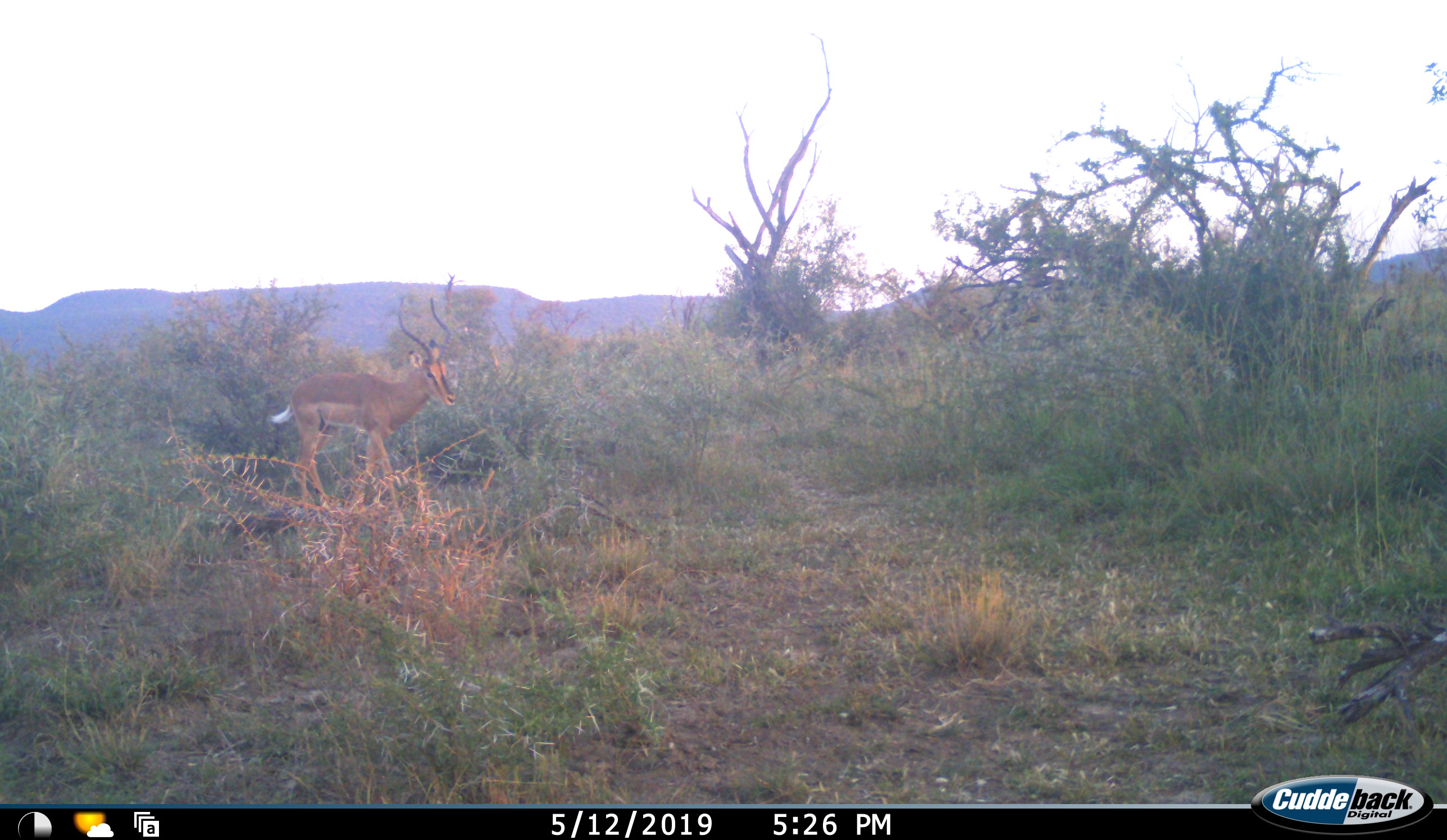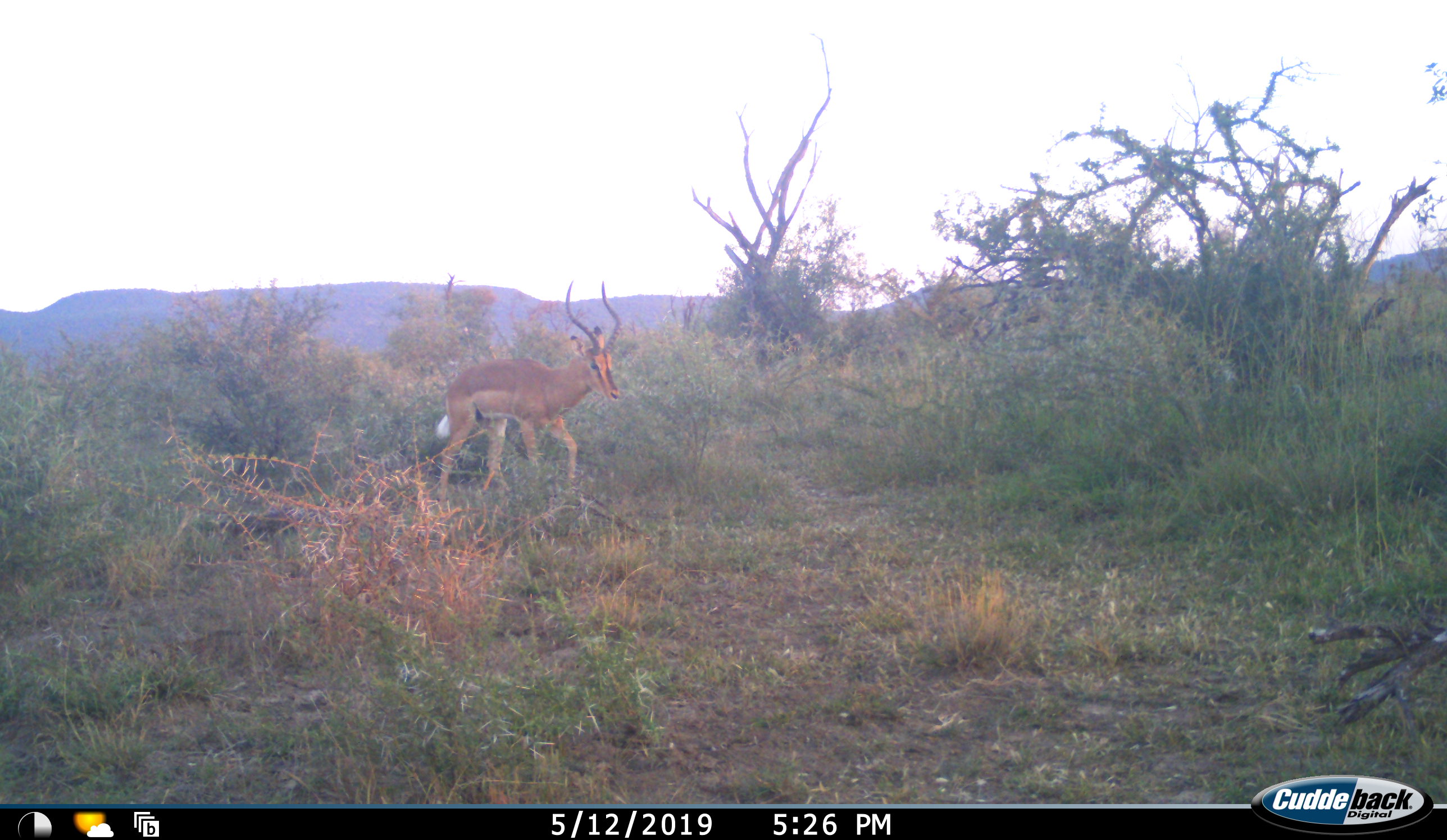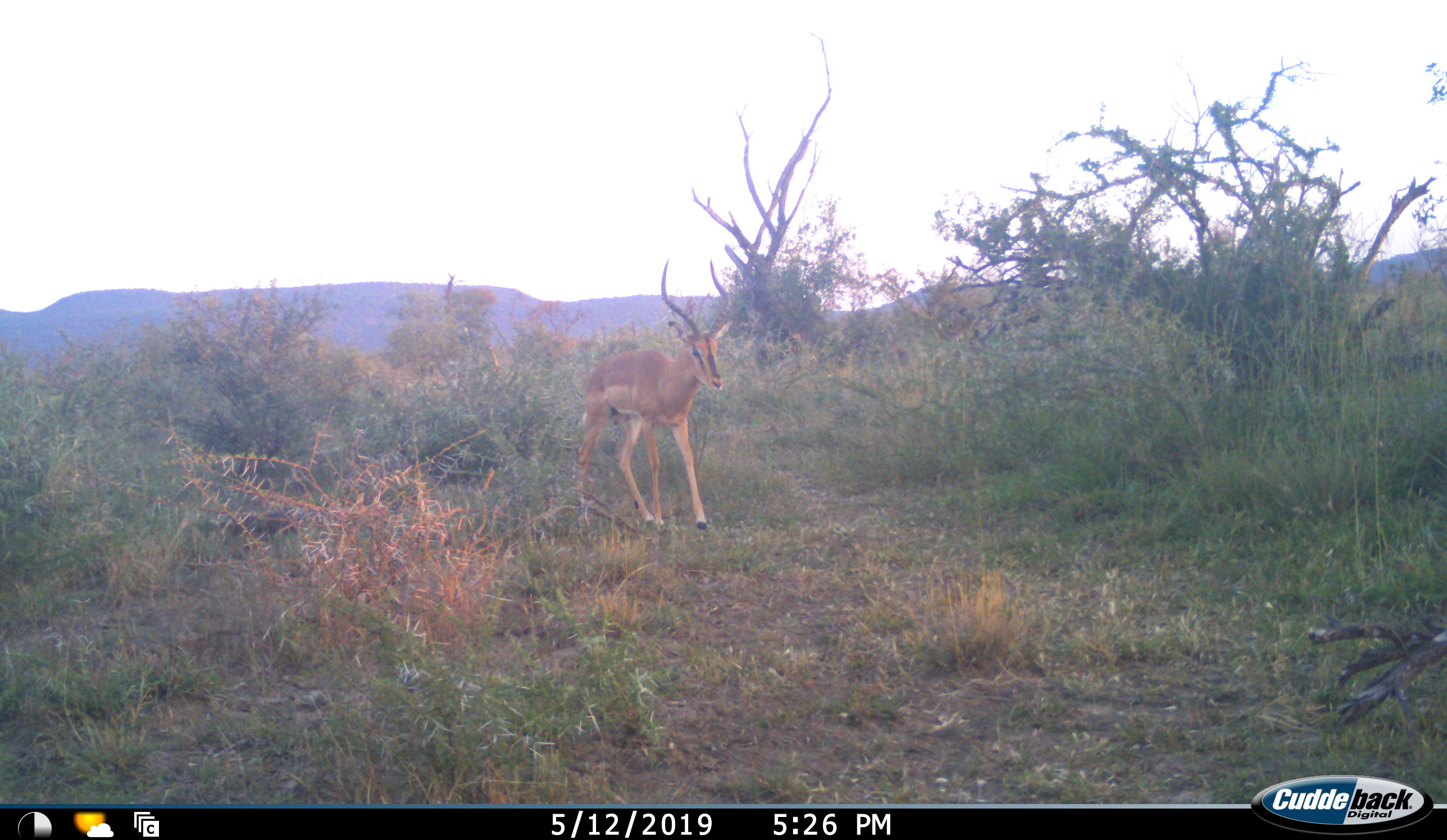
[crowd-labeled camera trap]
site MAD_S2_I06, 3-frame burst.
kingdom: Animalia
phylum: Chordata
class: Mammalia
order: Artiodactyla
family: Bovidae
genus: Aepyceros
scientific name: Aepyceros melampus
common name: impala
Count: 1.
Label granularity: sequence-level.